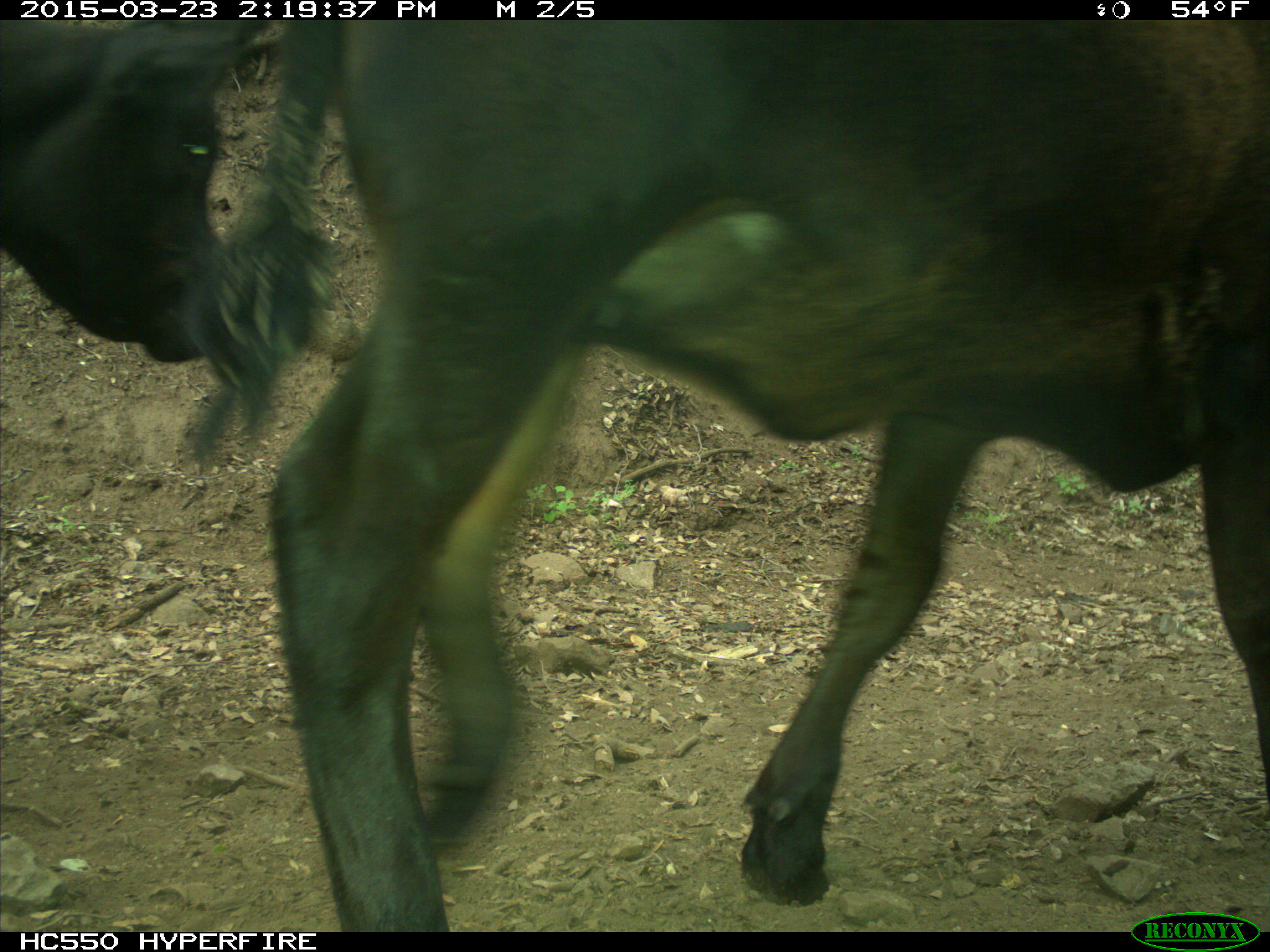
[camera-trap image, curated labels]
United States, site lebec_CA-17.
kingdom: Animalia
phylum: Chordata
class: Mammalia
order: Artiodactyla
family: Bovidae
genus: Bos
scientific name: Bos taurus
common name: domestic cow